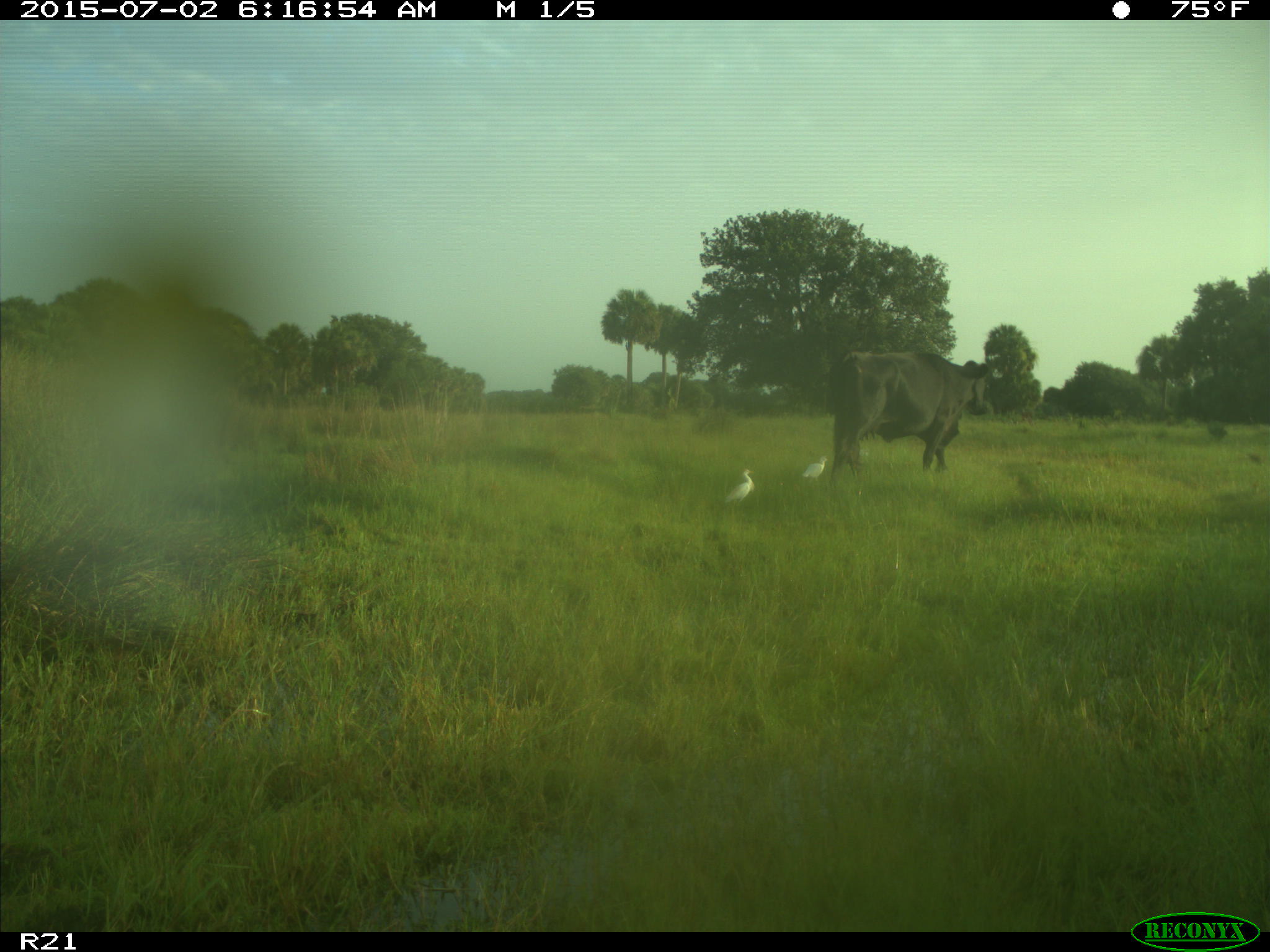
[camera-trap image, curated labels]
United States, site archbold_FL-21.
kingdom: Animalia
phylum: Chordata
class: Mammalia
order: Artiodactyla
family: Bovidae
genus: Bos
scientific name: Bos taurus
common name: domestic cow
Bos taurus (domestic cow).